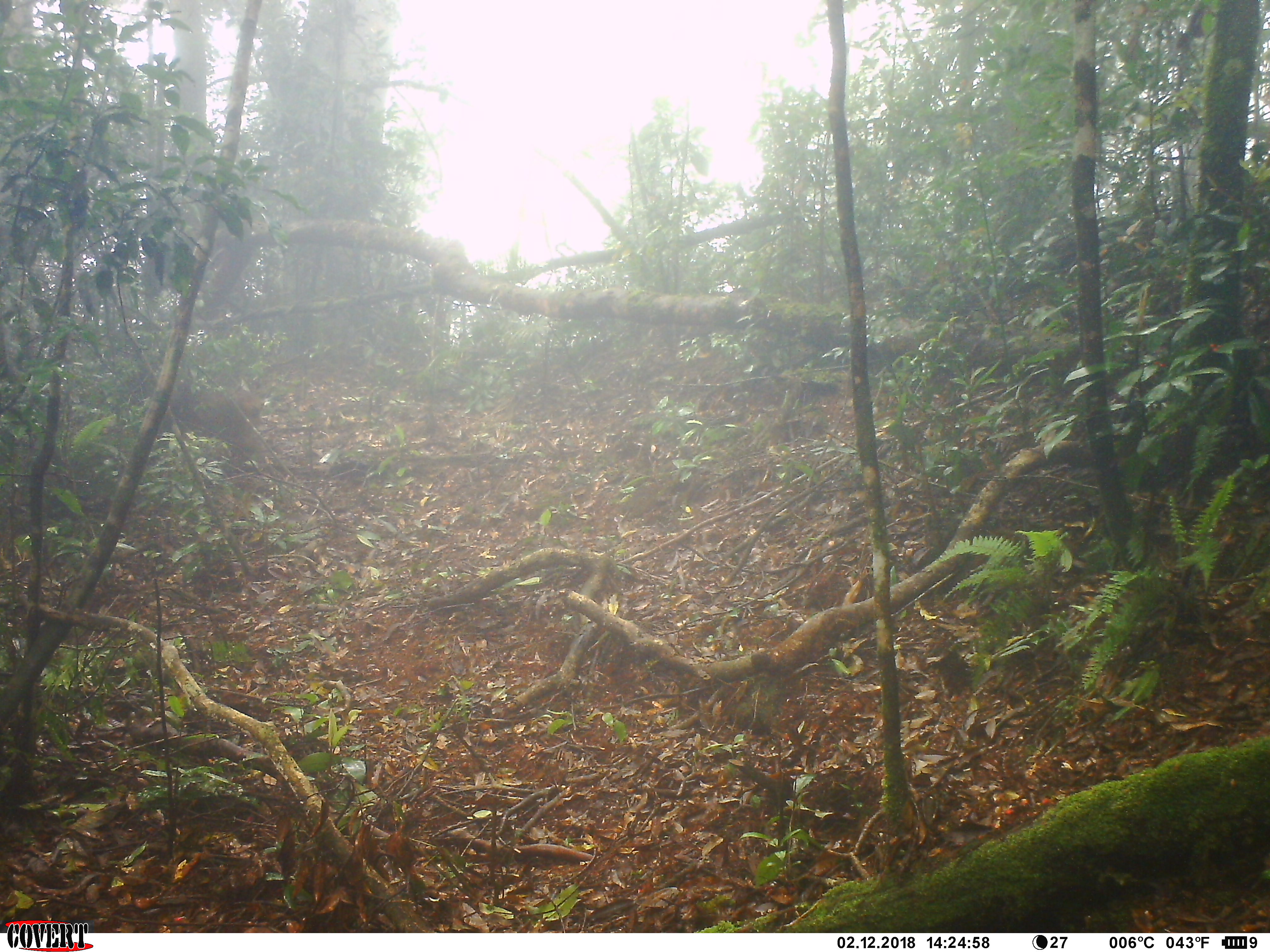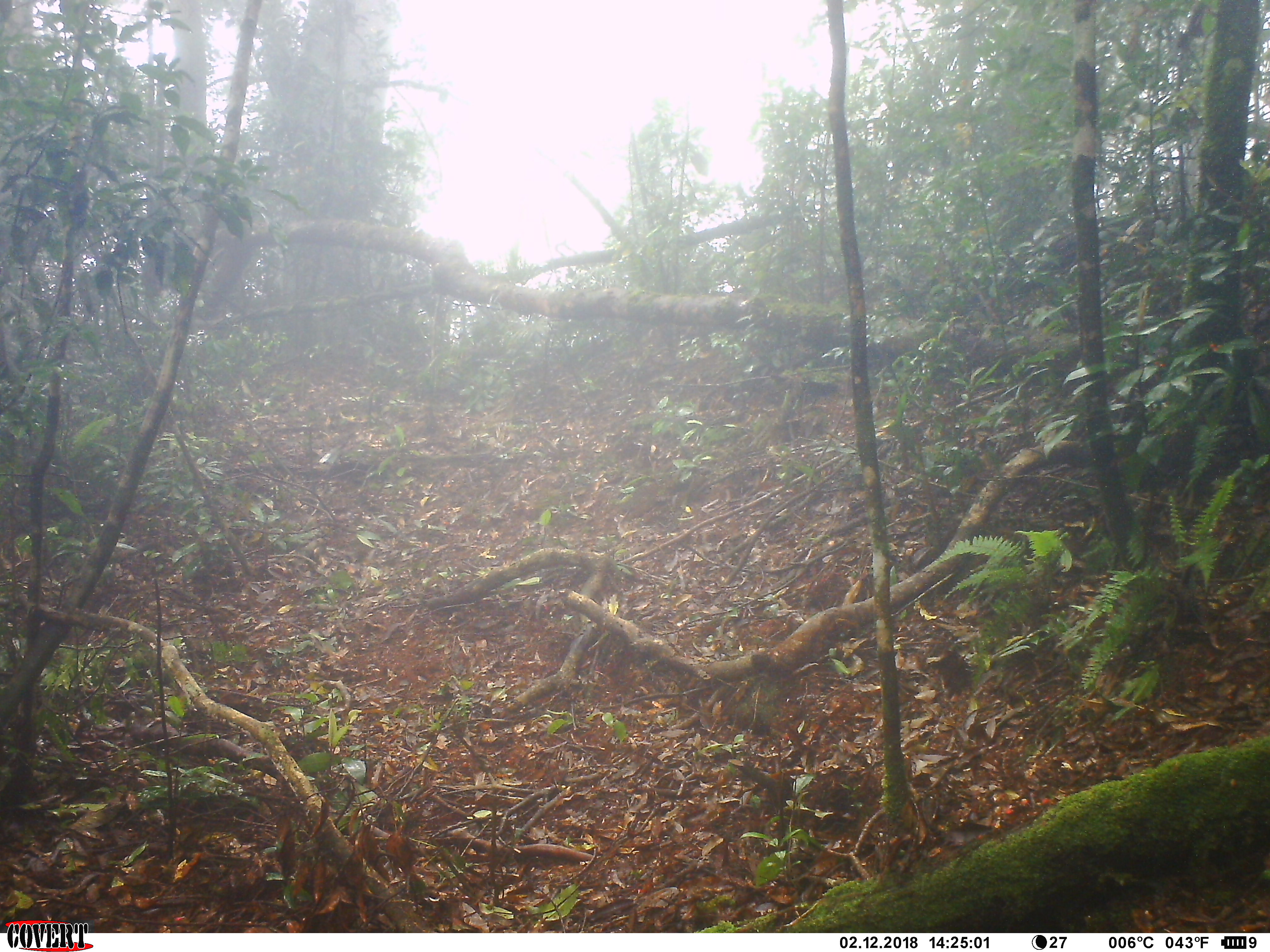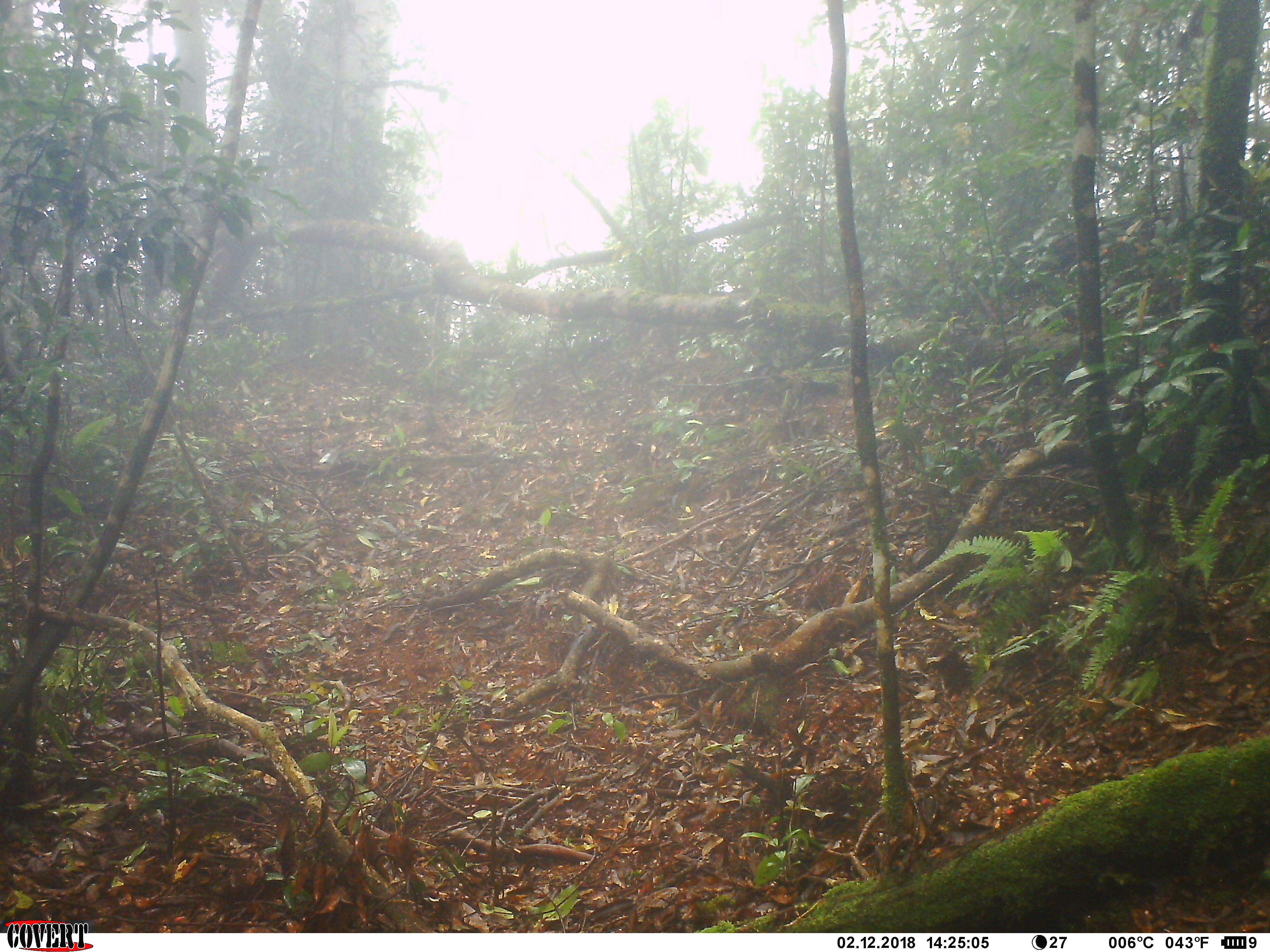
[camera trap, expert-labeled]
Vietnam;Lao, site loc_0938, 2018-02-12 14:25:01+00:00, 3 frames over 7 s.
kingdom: Animalia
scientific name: Animalia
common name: animal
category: unidentified animal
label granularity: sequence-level